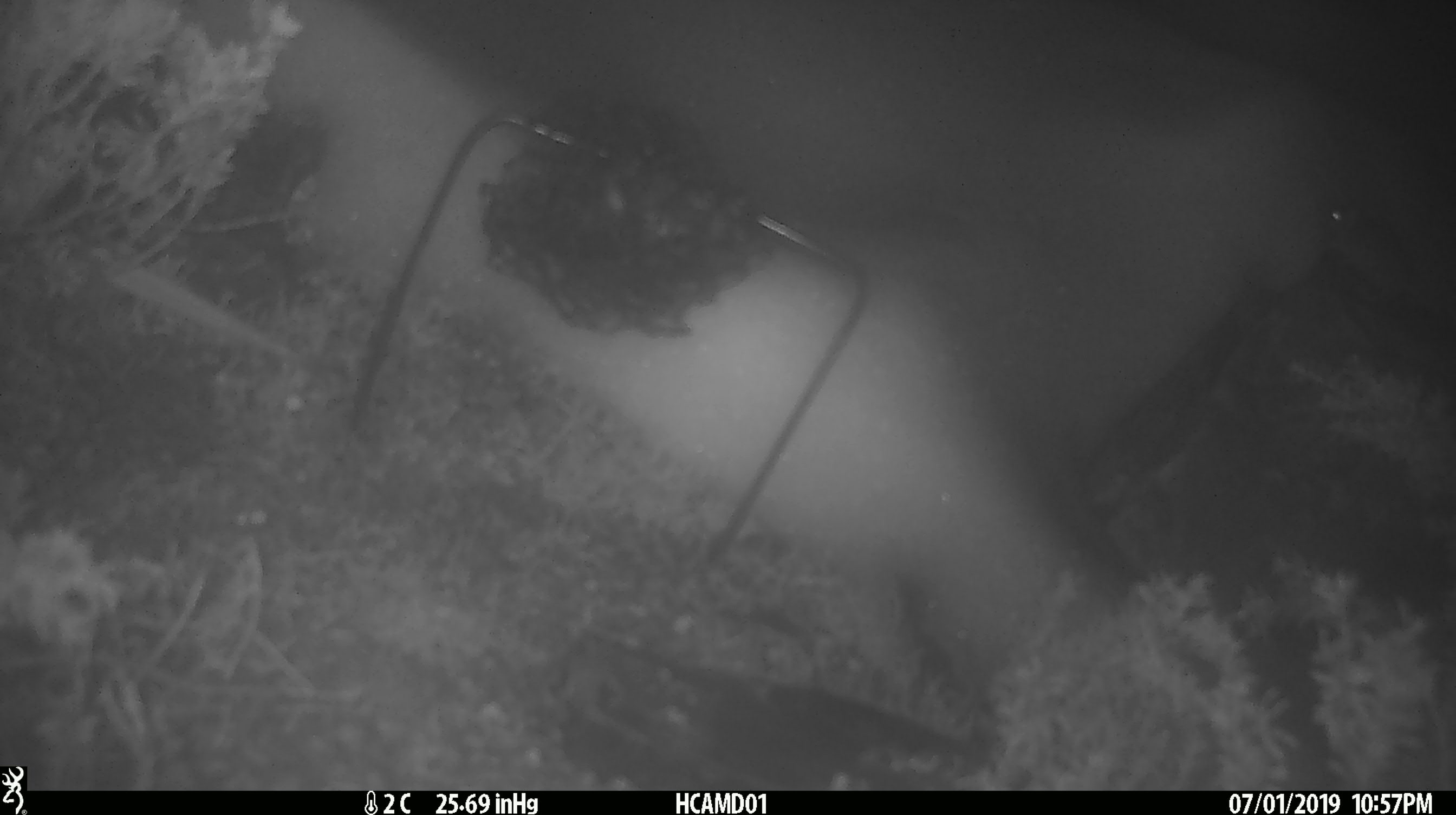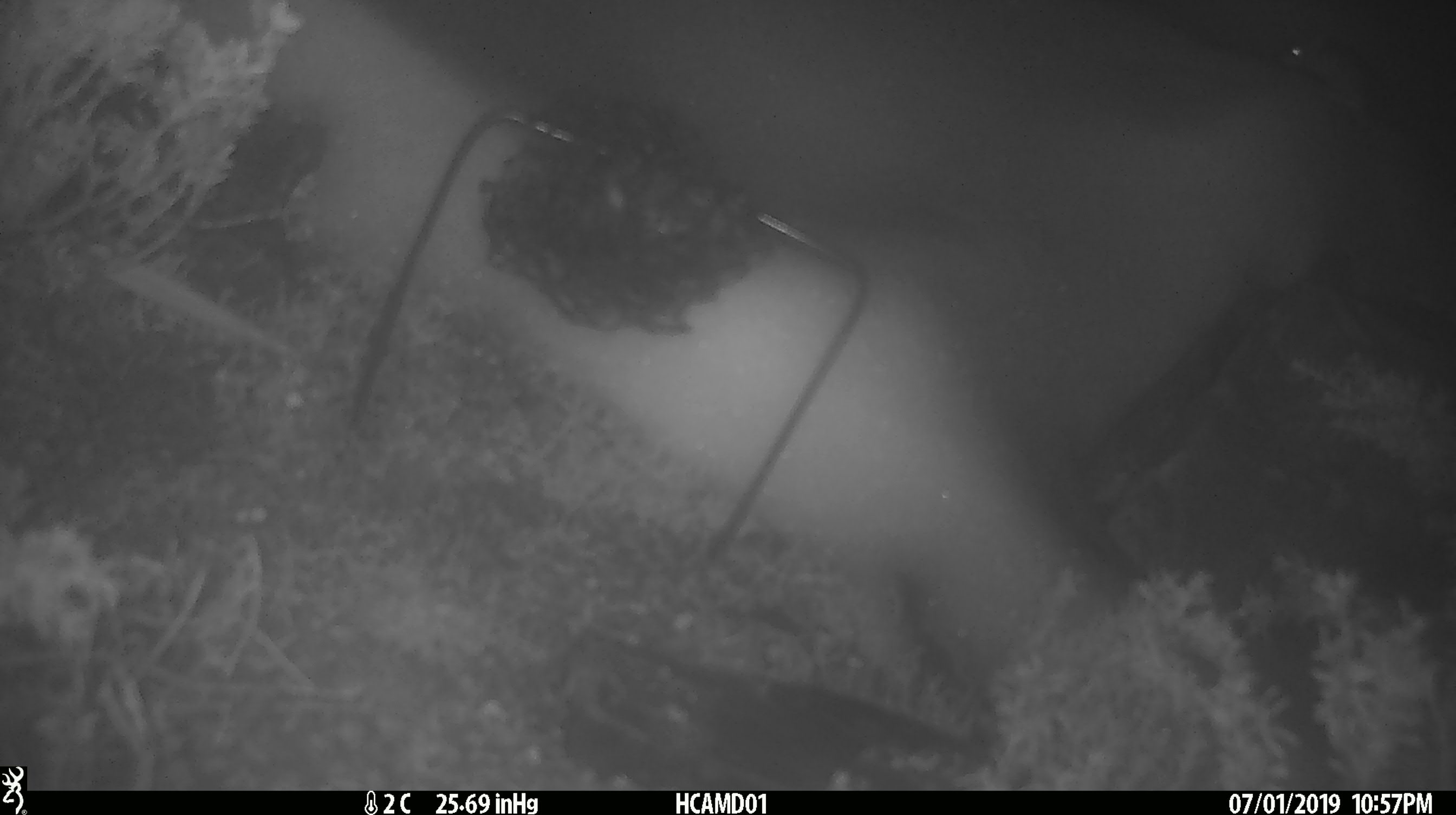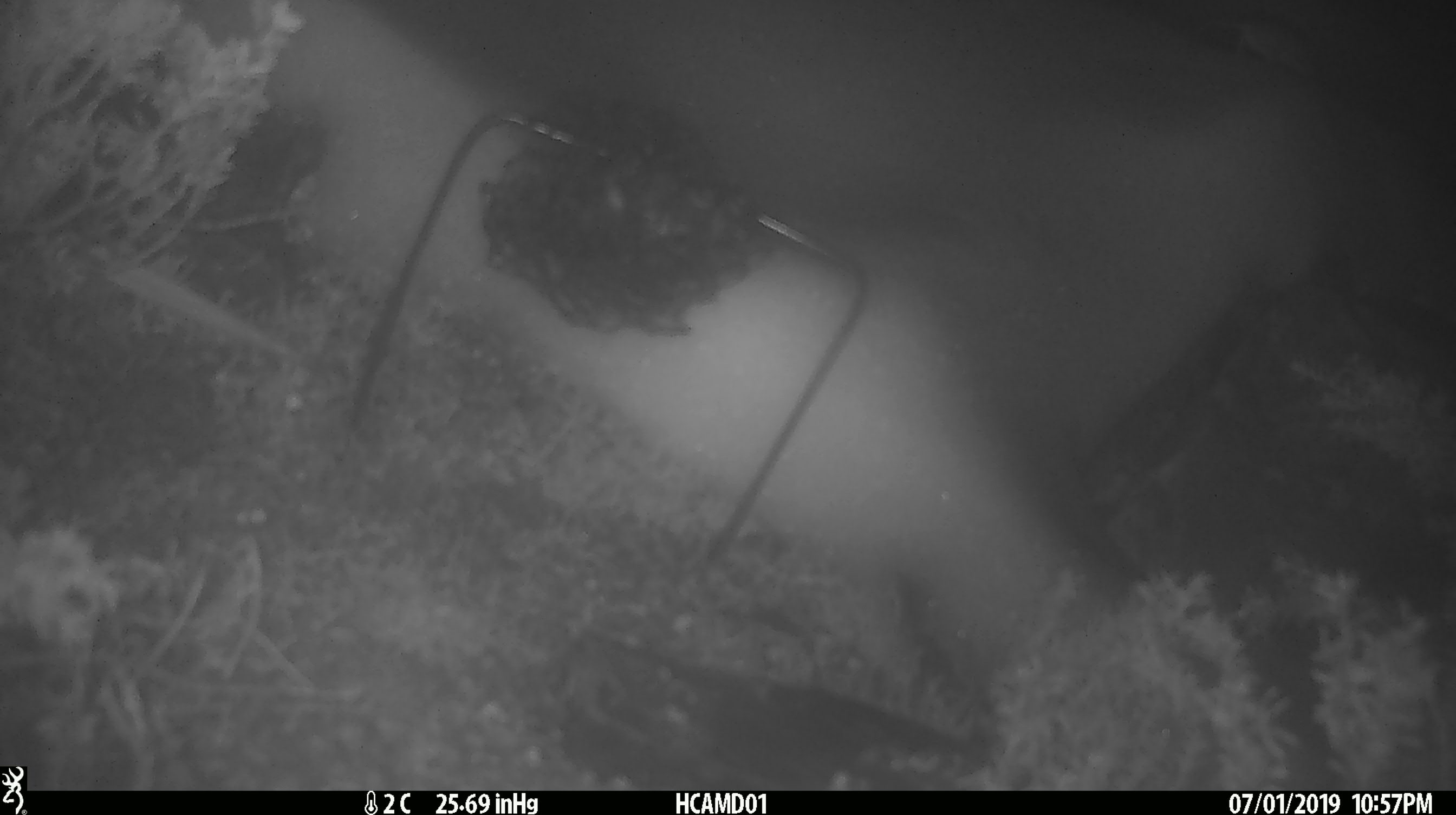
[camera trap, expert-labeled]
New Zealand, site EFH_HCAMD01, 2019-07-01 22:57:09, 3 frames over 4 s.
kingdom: Animalia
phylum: Chordata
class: Mammalia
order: Rodentia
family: Muridae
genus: Mus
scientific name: Mus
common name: mouse